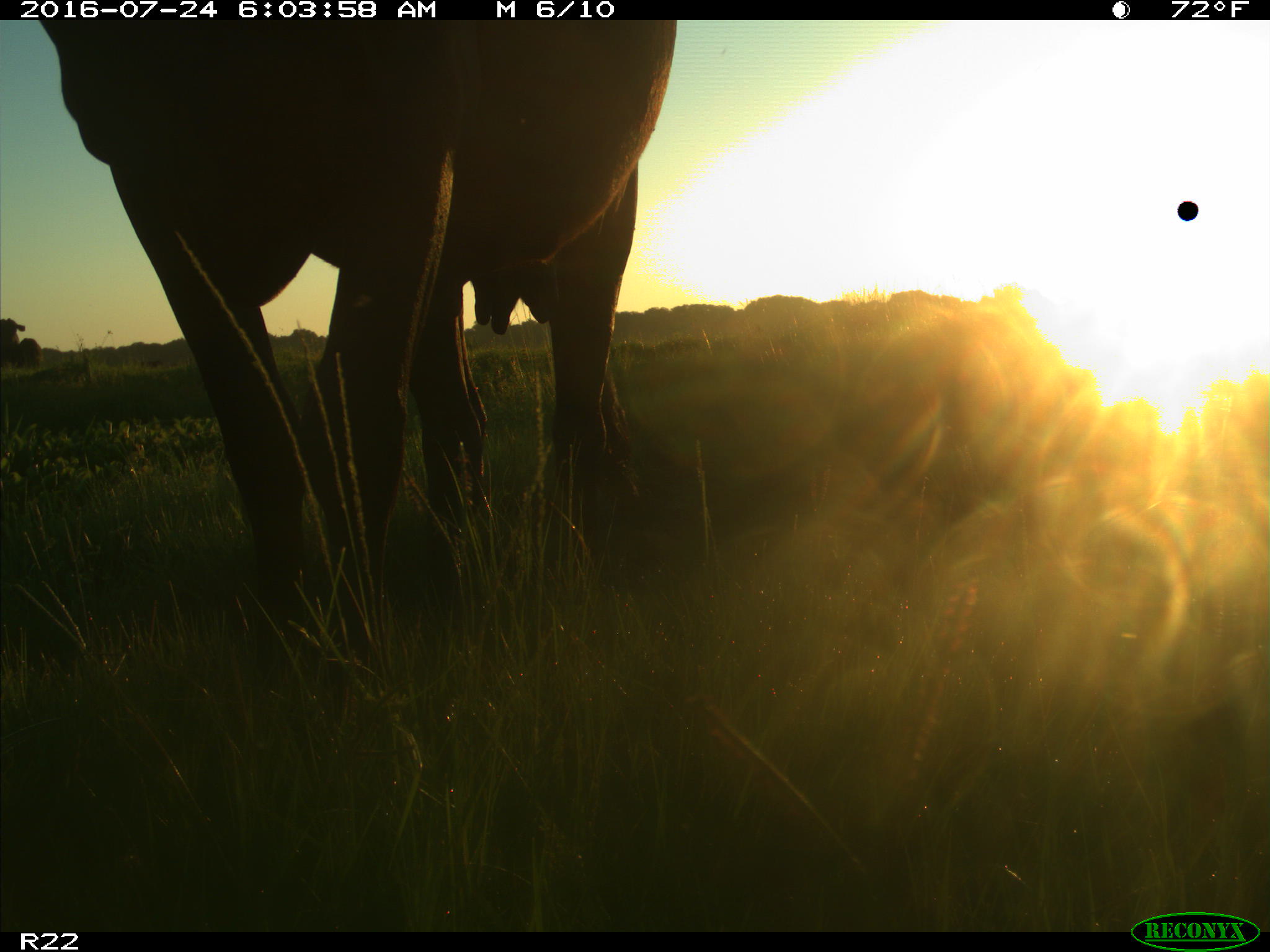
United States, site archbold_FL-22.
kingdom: Animalia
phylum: Chordata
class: Mammalia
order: Artiodactyla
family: Bovidae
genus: Bos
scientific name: Bos taurus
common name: domestic cow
Bos taurus (domestic cow).